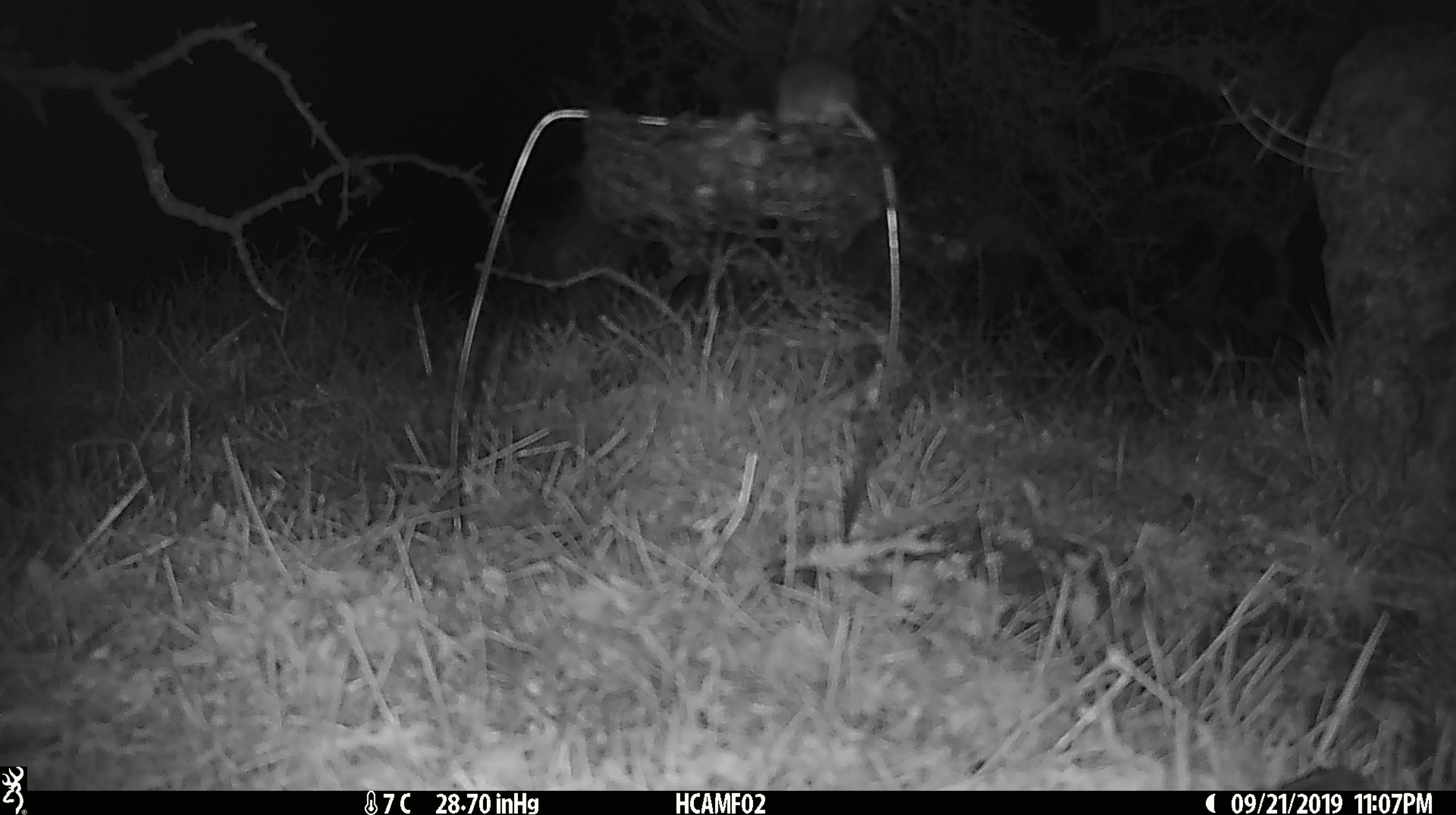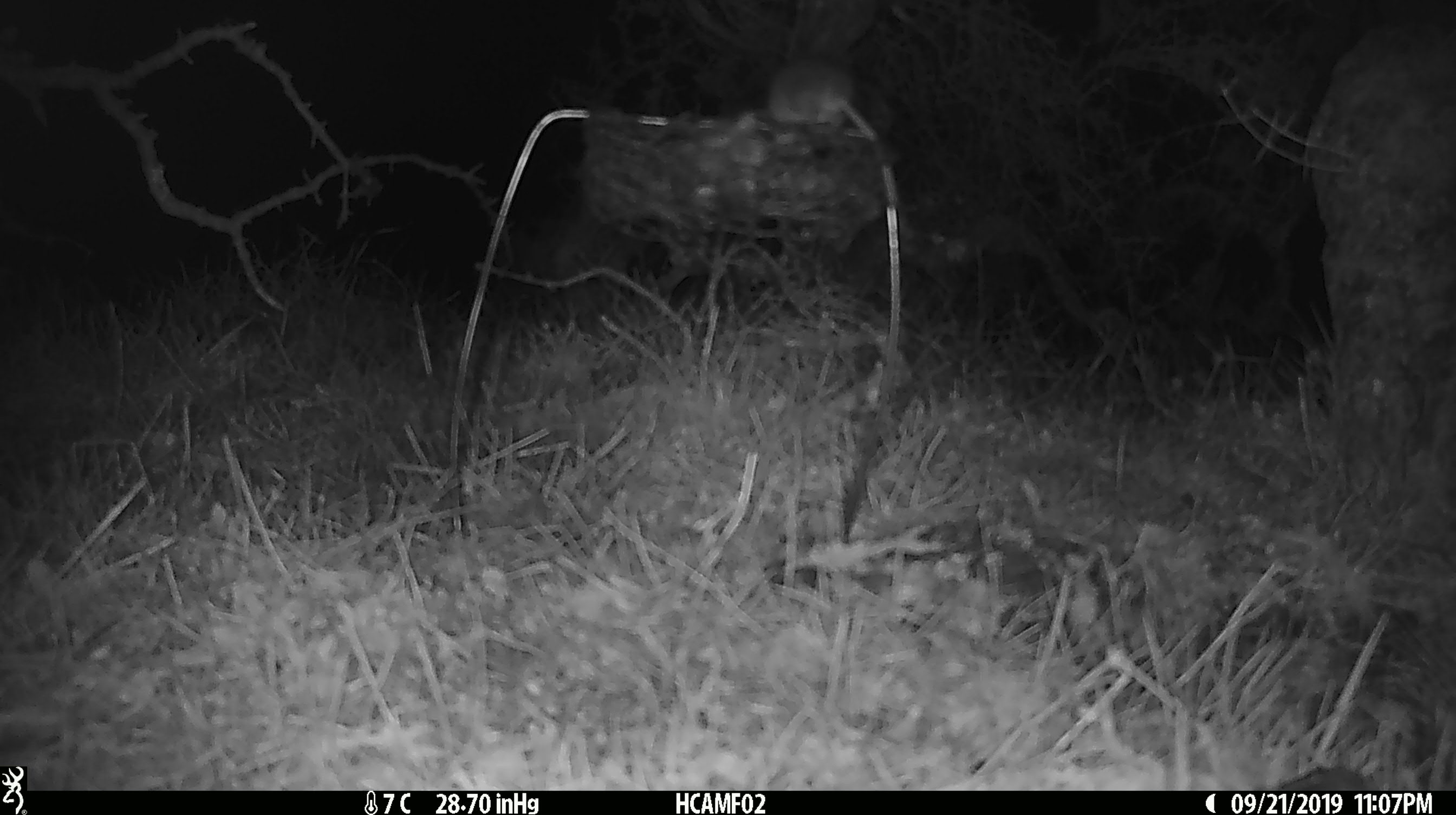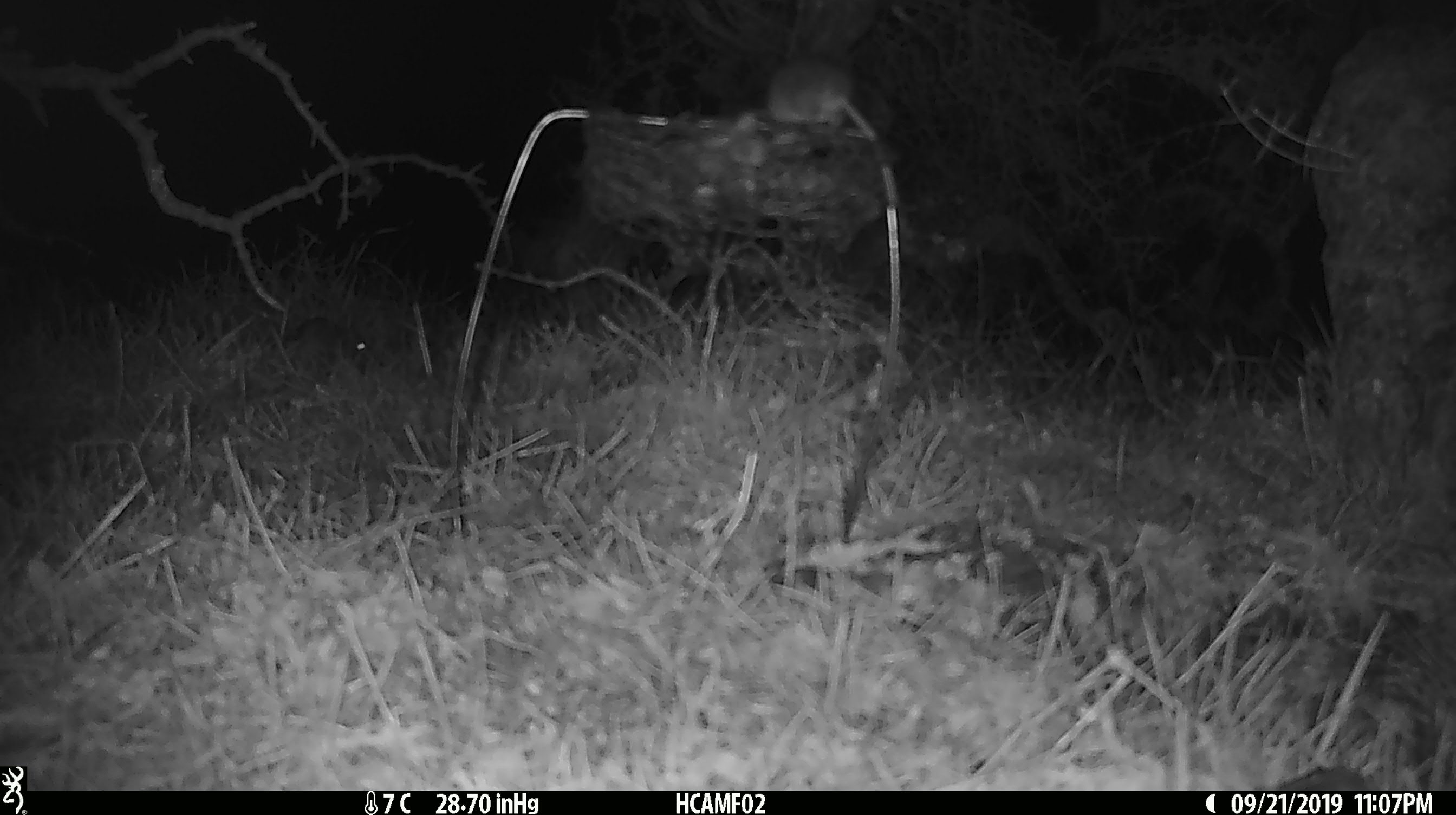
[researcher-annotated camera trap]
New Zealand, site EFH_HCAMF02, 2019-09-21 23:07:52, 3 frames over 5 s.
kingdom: Animalia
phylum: Chordata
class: Mammalia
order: Rodentia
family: Muridae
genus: Mus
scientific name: Mus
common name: mouse